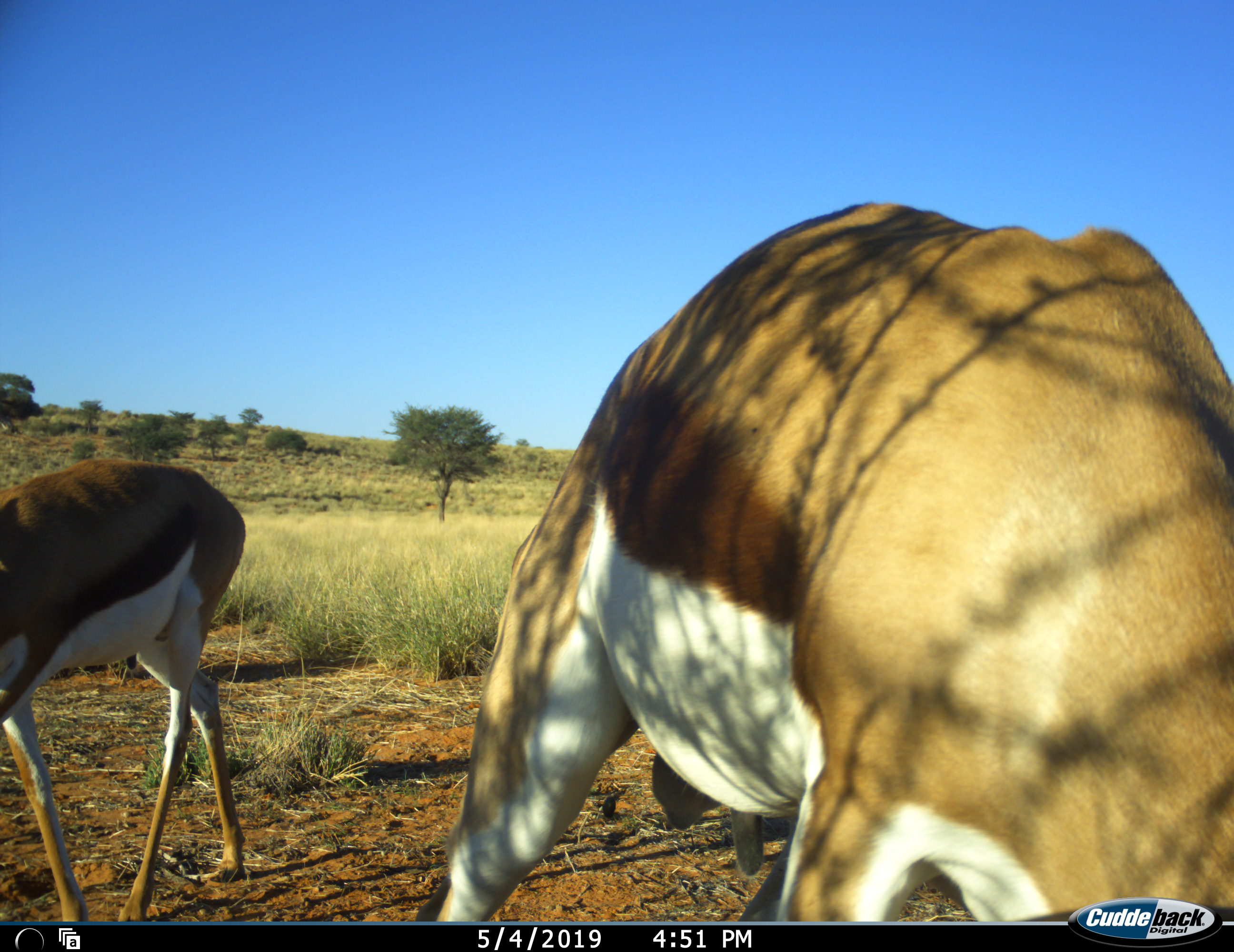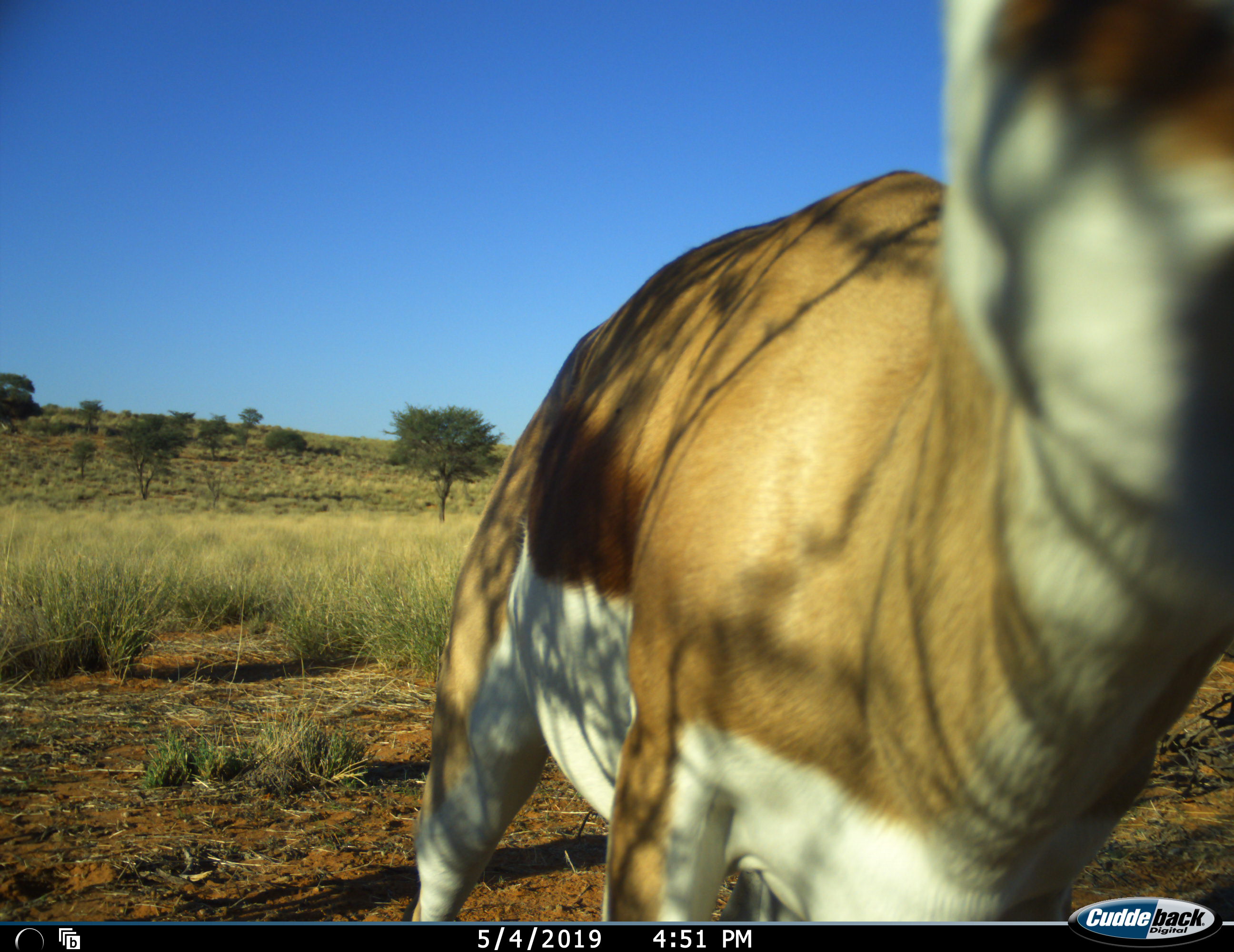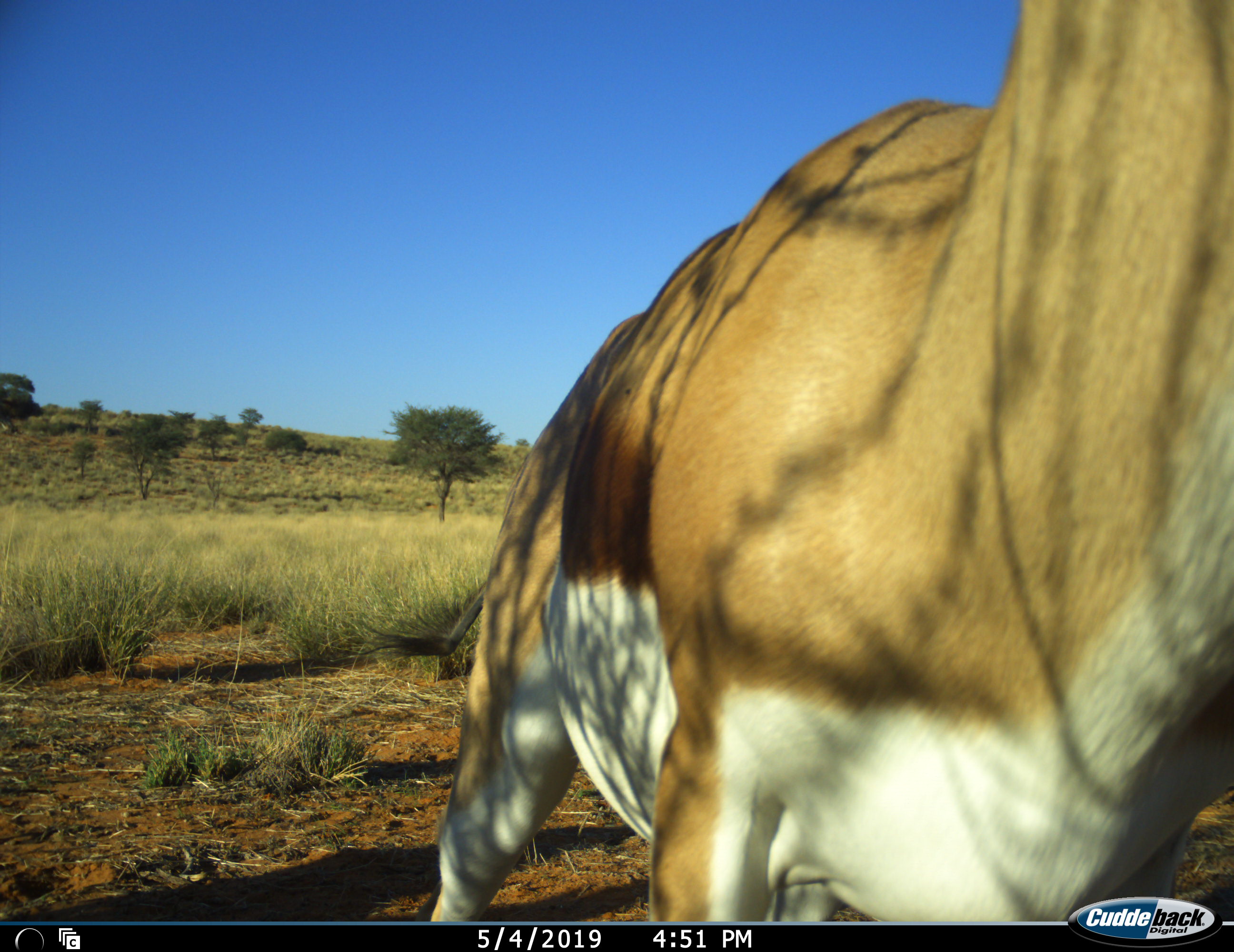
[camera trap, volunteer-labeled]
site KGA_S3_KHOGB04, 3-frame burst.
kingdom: Animalia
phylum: Chordata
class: Mammalia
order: Artiodactyla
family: Bovidae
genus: Antidorcas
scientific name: Antidorcas marsupialis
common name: springbok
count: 2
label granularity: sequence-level